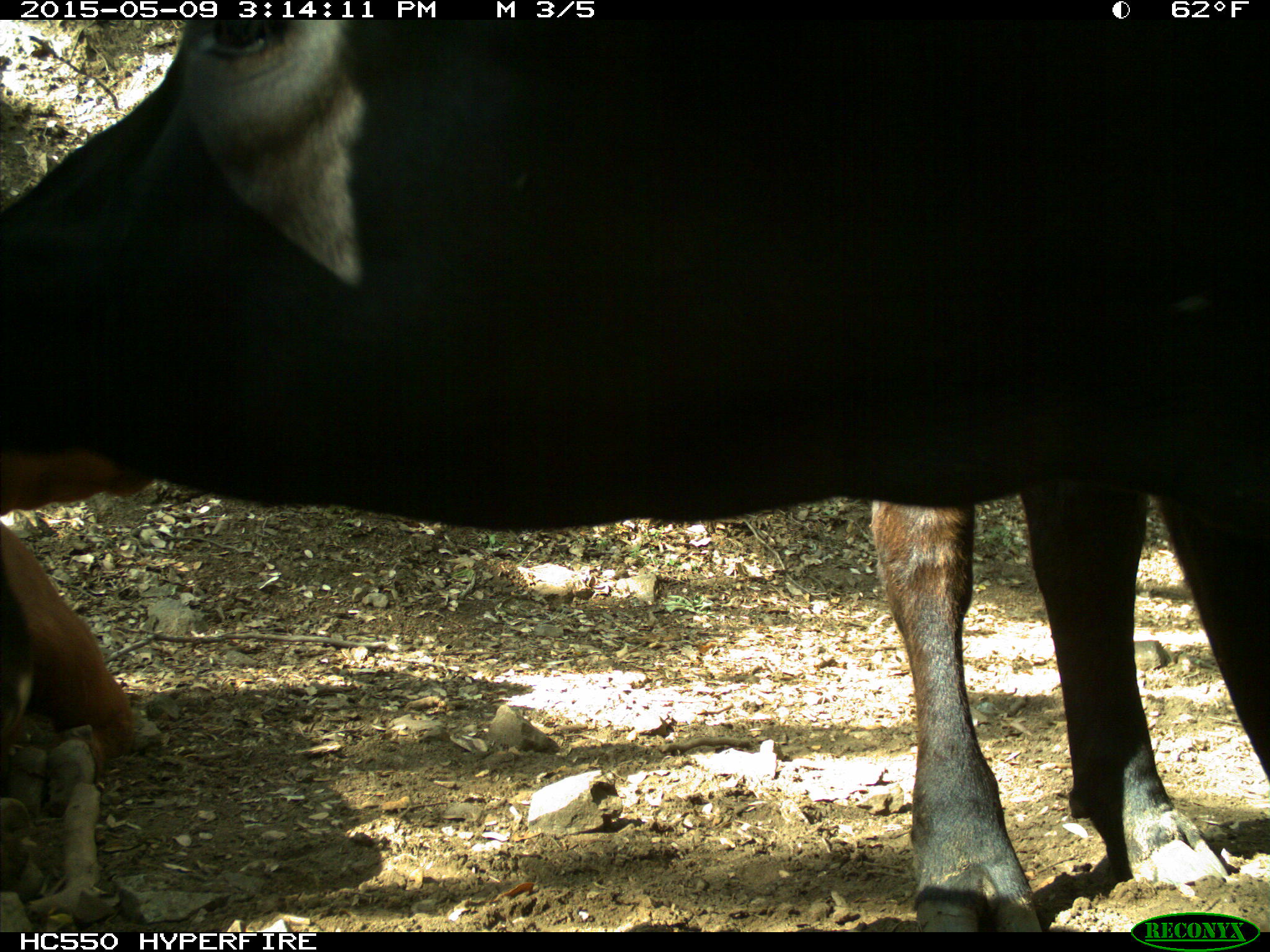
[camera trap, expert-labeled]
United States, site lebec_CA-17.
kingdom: Animalia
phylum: Chordata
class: Mammalia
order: Artiodactyla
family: Bovidae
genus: Bos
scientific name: Bos taurus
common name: domestic cow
Bos taurus (domestic cow).